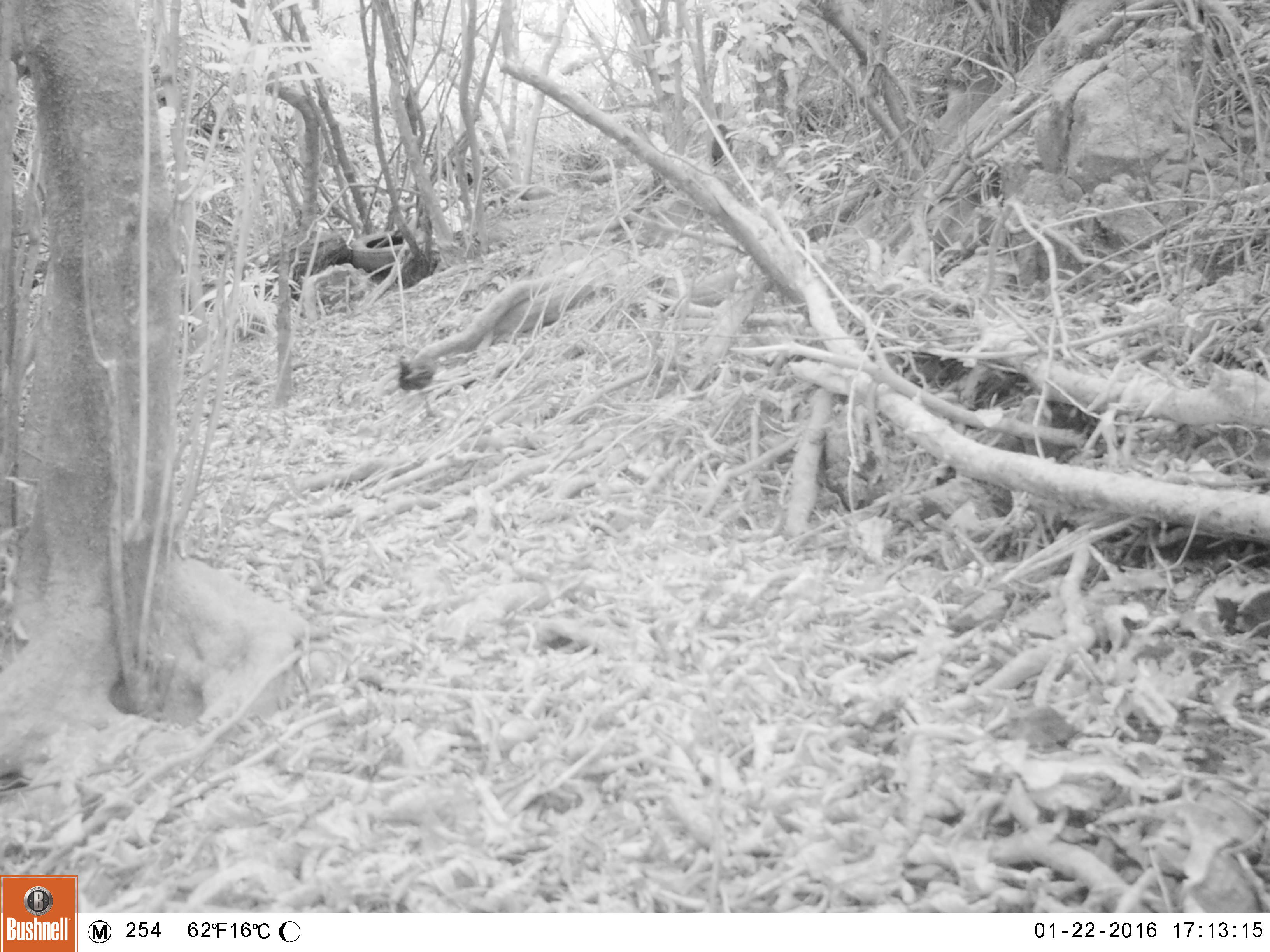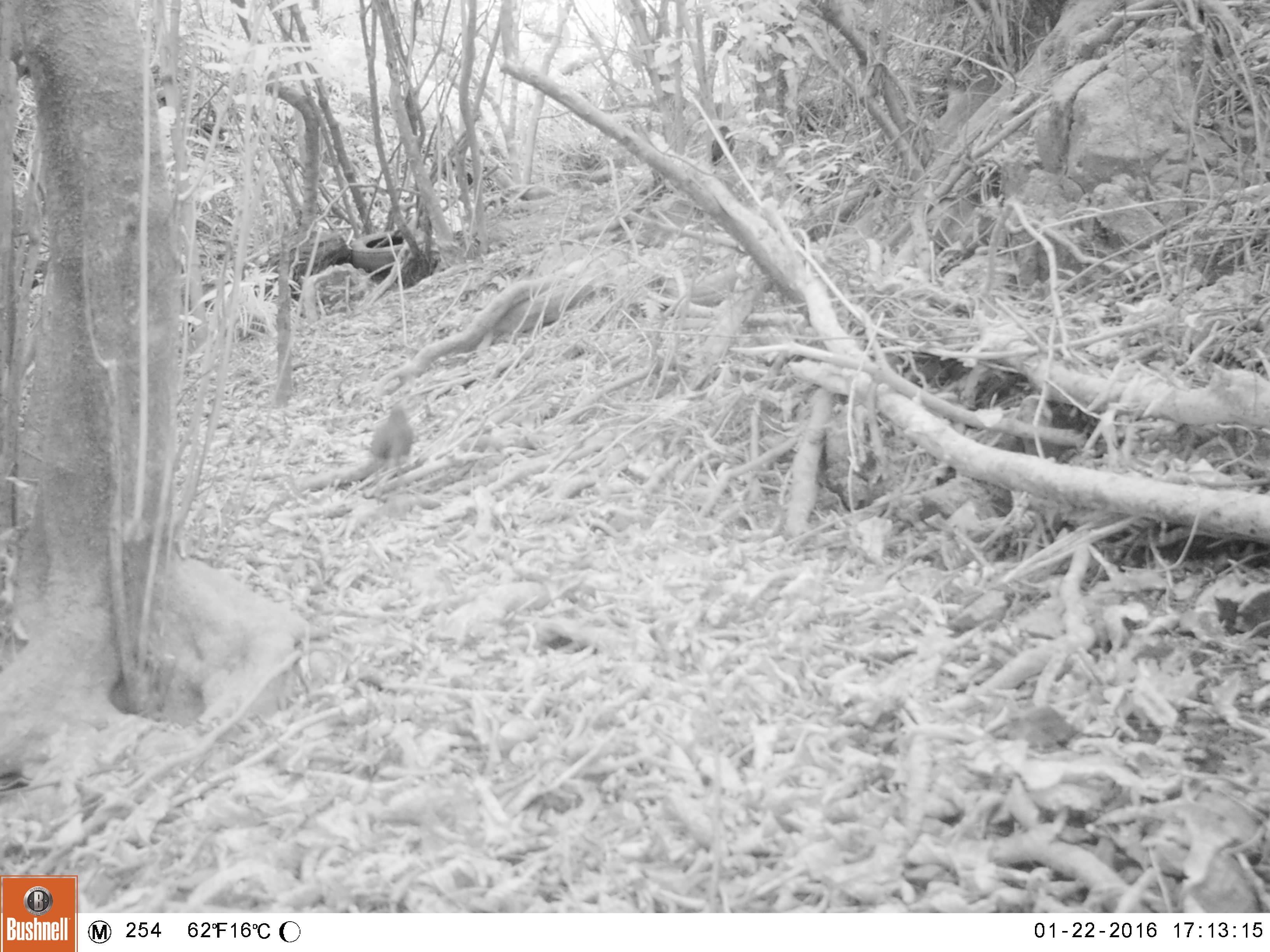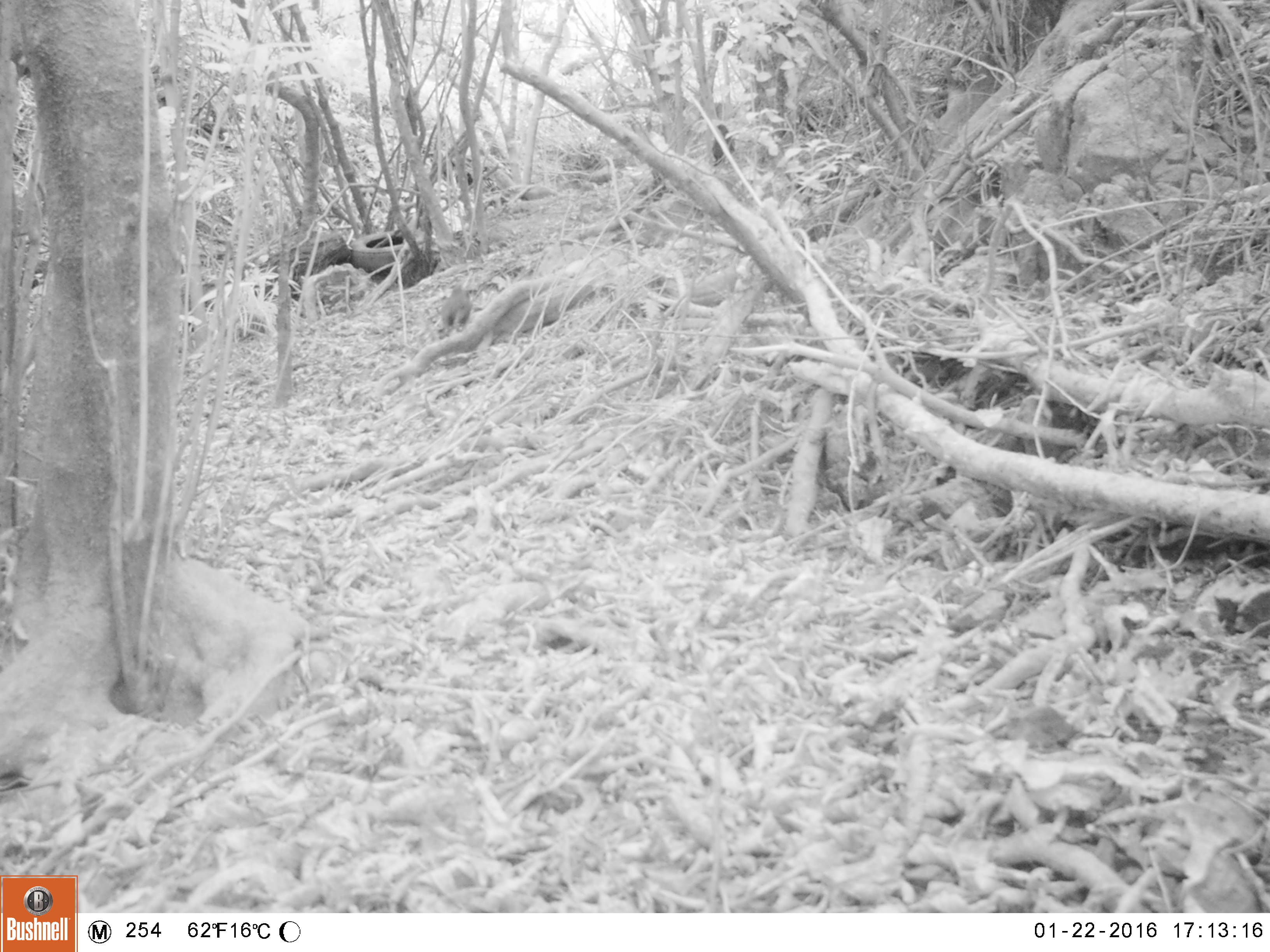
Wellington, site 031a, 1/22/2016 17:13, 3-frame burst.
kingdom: Animalia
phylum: Chordata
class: Aves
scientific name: Aves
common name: bird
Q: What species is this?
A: Bird (Aves).